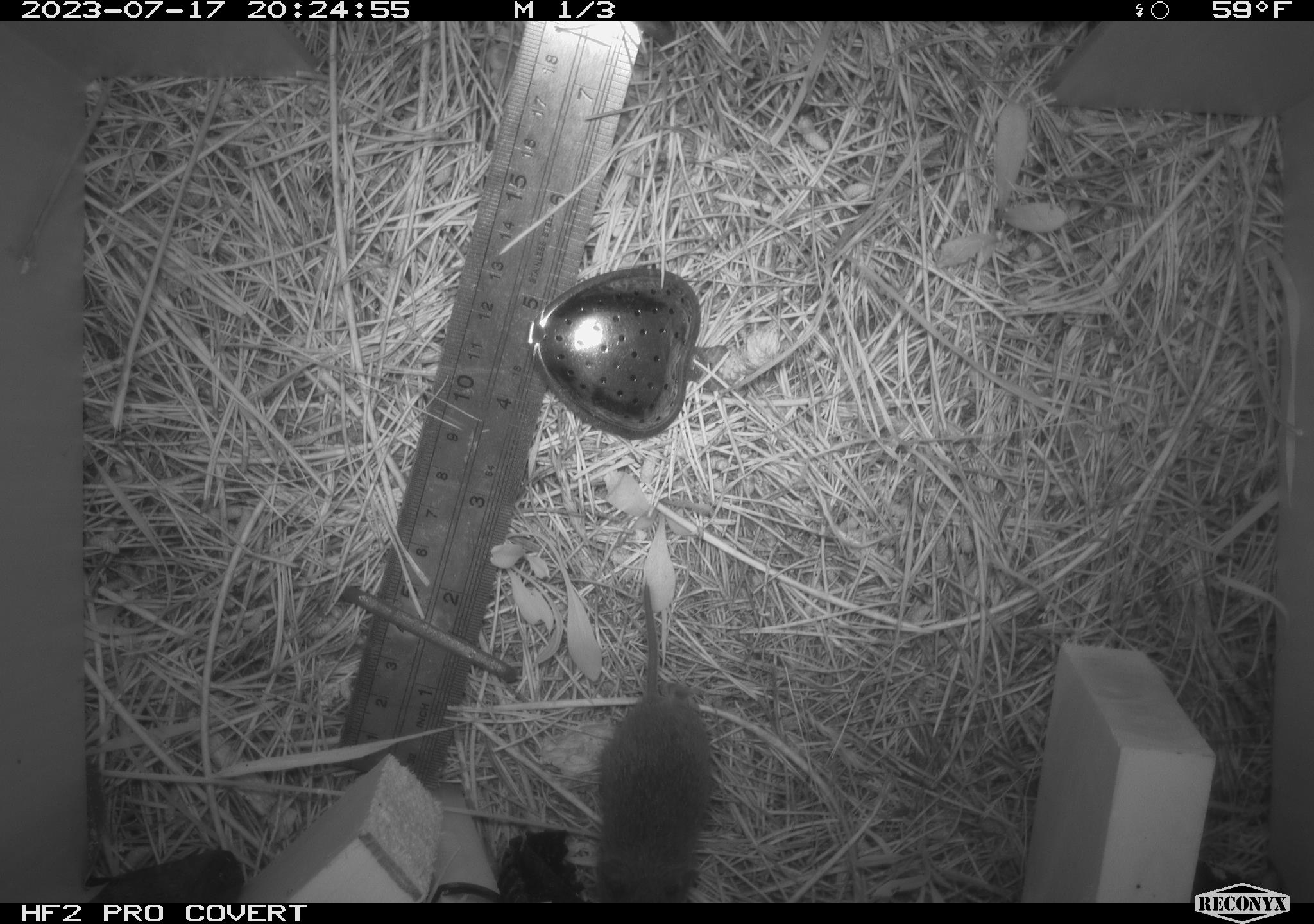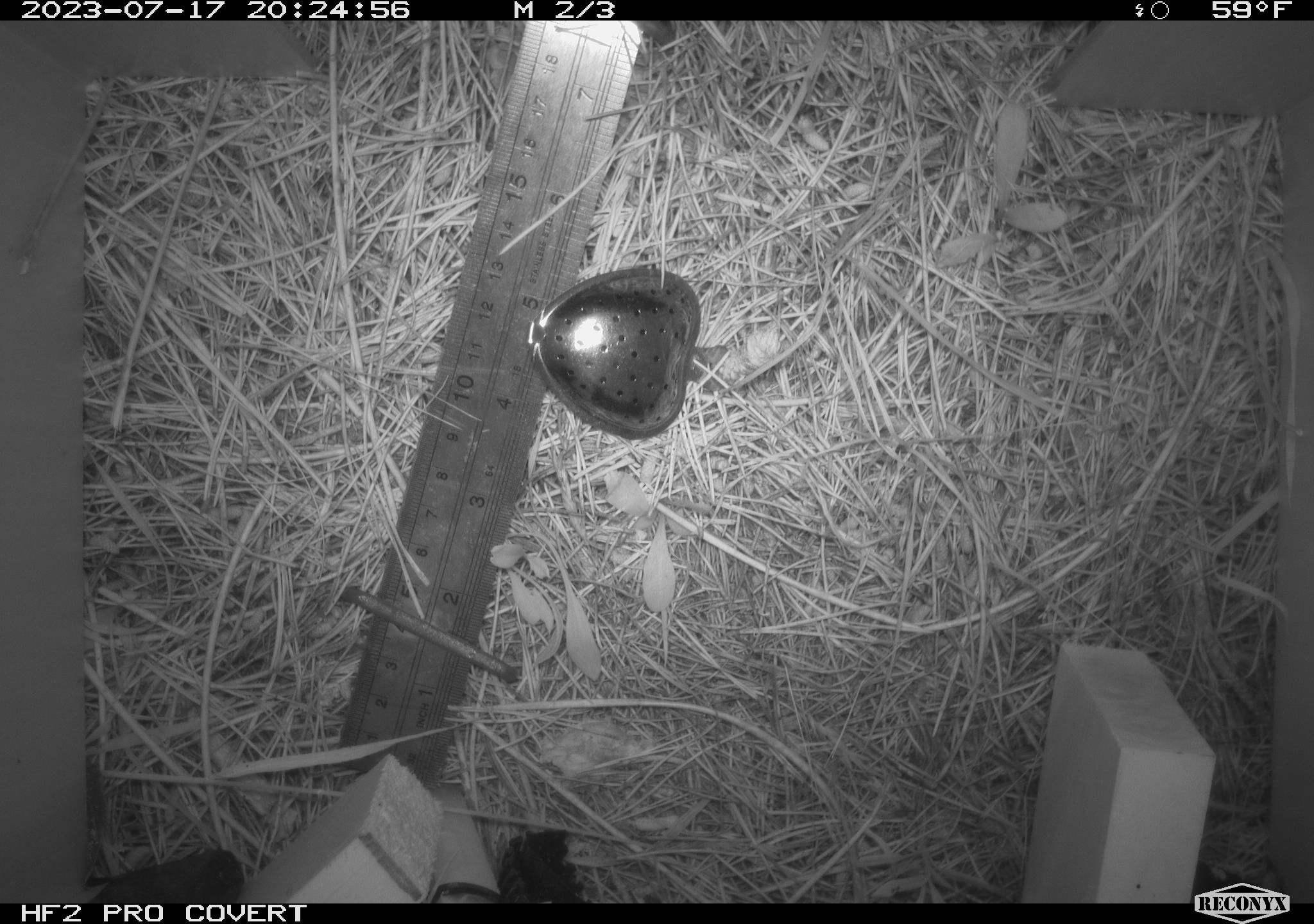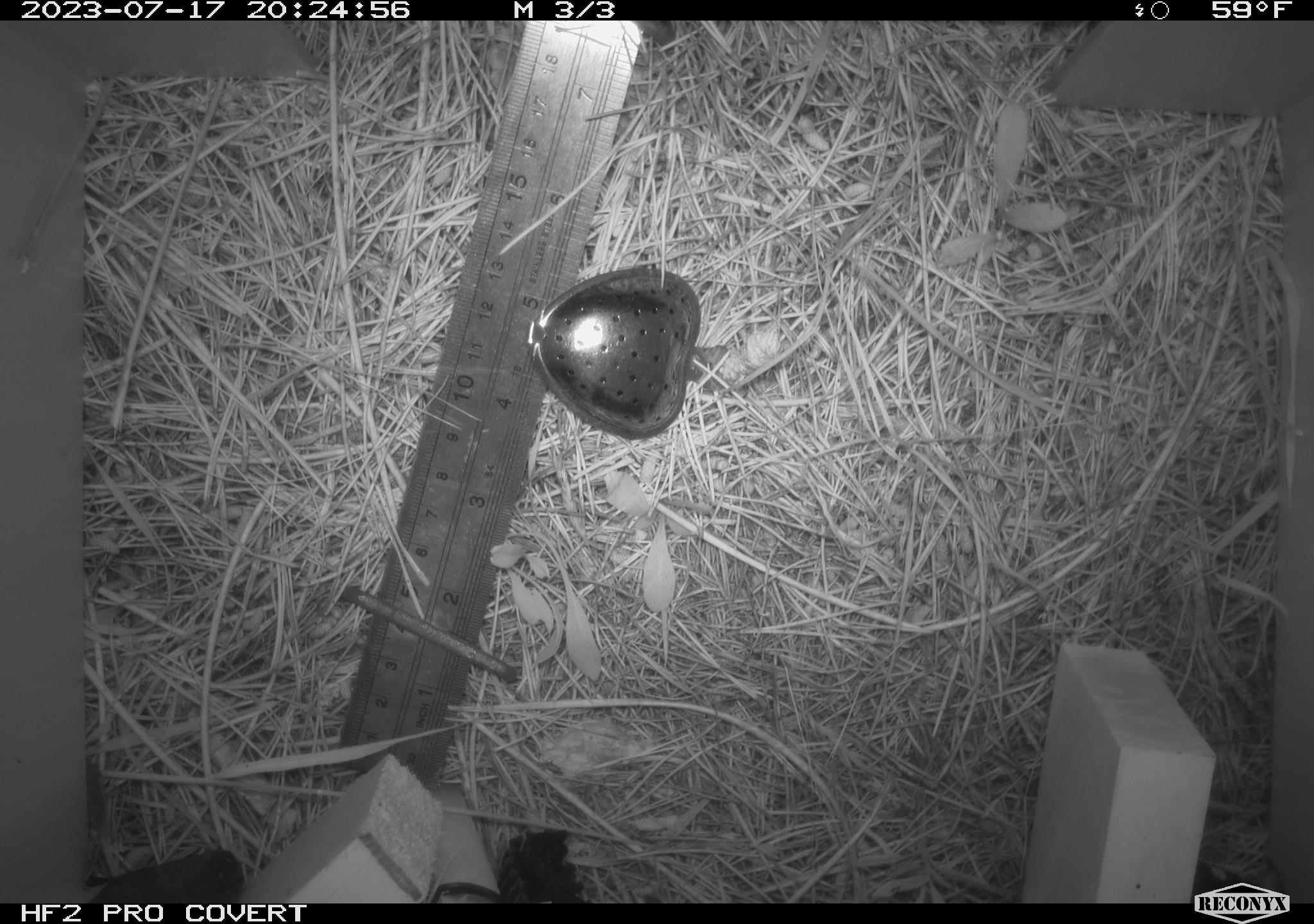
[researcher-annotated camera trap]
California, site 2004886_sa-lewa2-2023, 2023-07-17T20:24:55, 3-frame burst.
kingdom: Animalia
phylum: Chordata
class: Mammalia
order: Rodentia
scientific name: Rodentia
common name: rodent